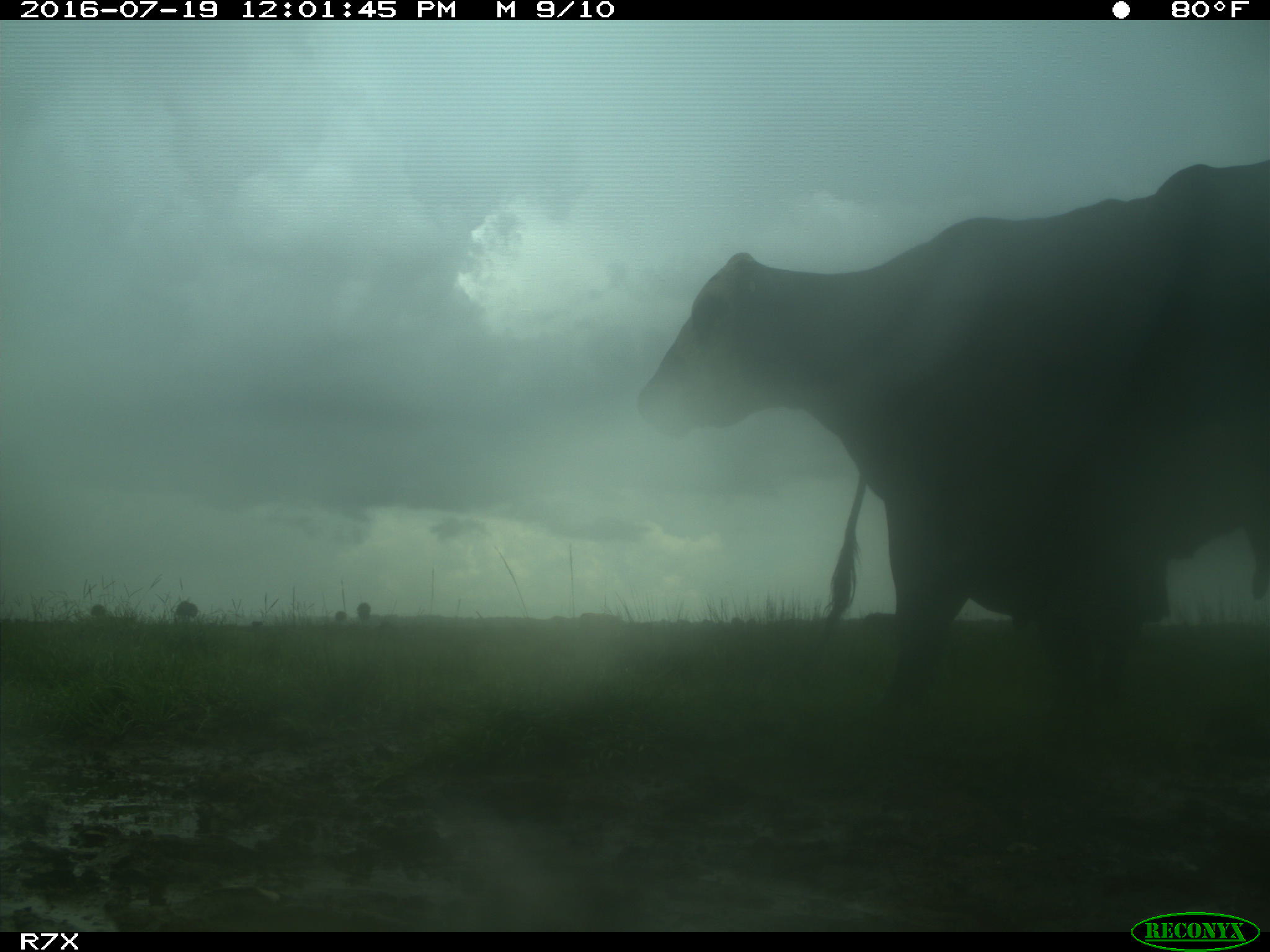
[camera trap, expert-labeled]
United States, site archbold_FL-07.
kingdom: Animalia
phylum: Chordata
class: Mammalia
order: Artiodactyla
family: Bovidae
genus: Bos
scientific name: Bos taurus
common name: domestic cow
Bos taurus (domestic cow).